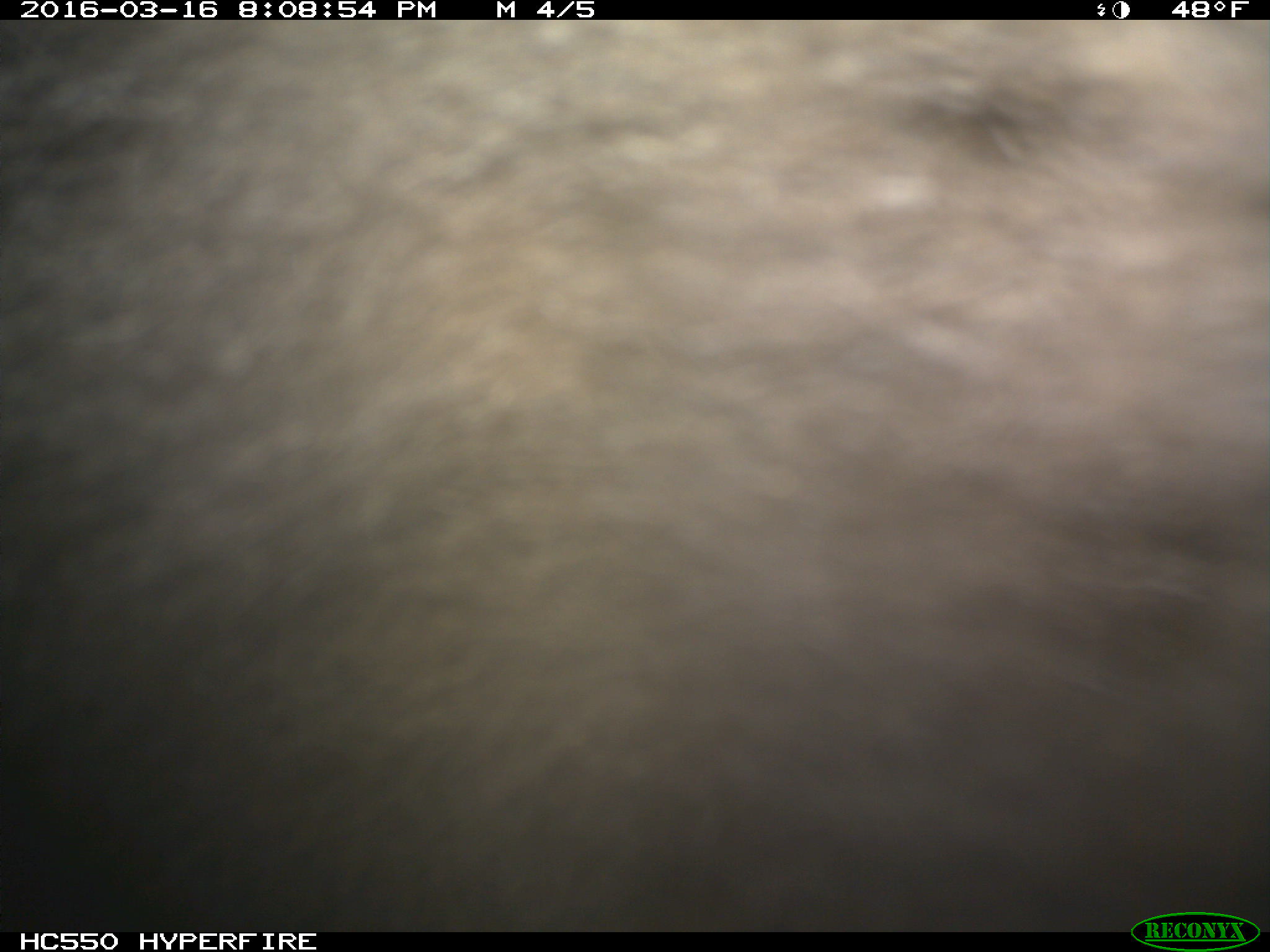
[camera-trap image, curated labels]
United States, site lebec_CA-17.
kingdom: Animalia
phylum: Chordata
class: Mammalia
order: Carnivora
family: Ursidae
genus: Ursus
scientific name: Ursus americanus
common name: american black bear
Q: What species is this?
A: Ursus americanus (american black bear).